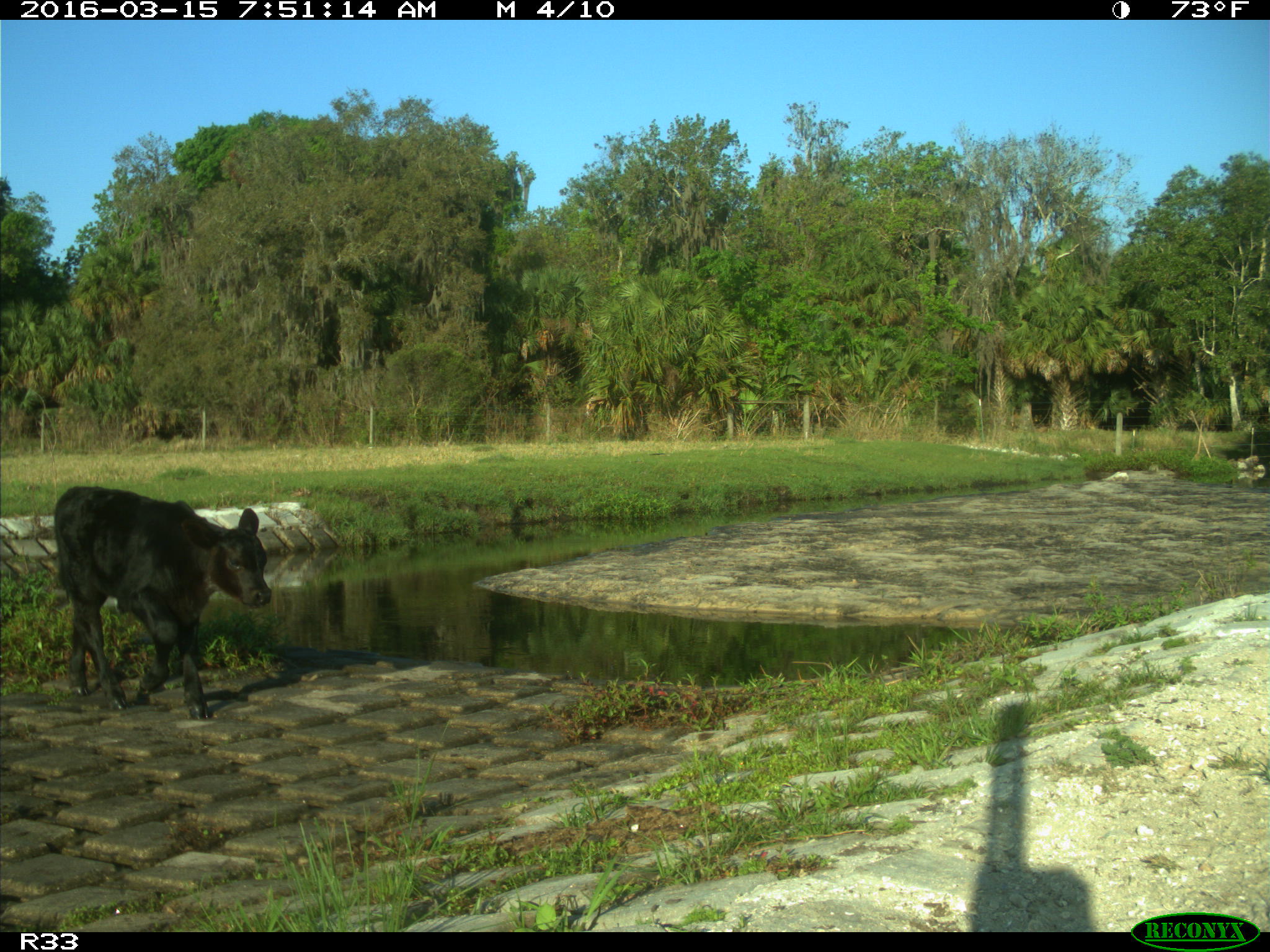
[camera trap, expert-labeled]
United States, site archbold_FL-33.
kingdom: Animalia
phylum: Chordata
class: Mammalia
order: Artiodactyla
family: Bovidae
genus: Bos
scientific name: Bos taurus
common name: domestic cow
Bos taurus (domestic cow).